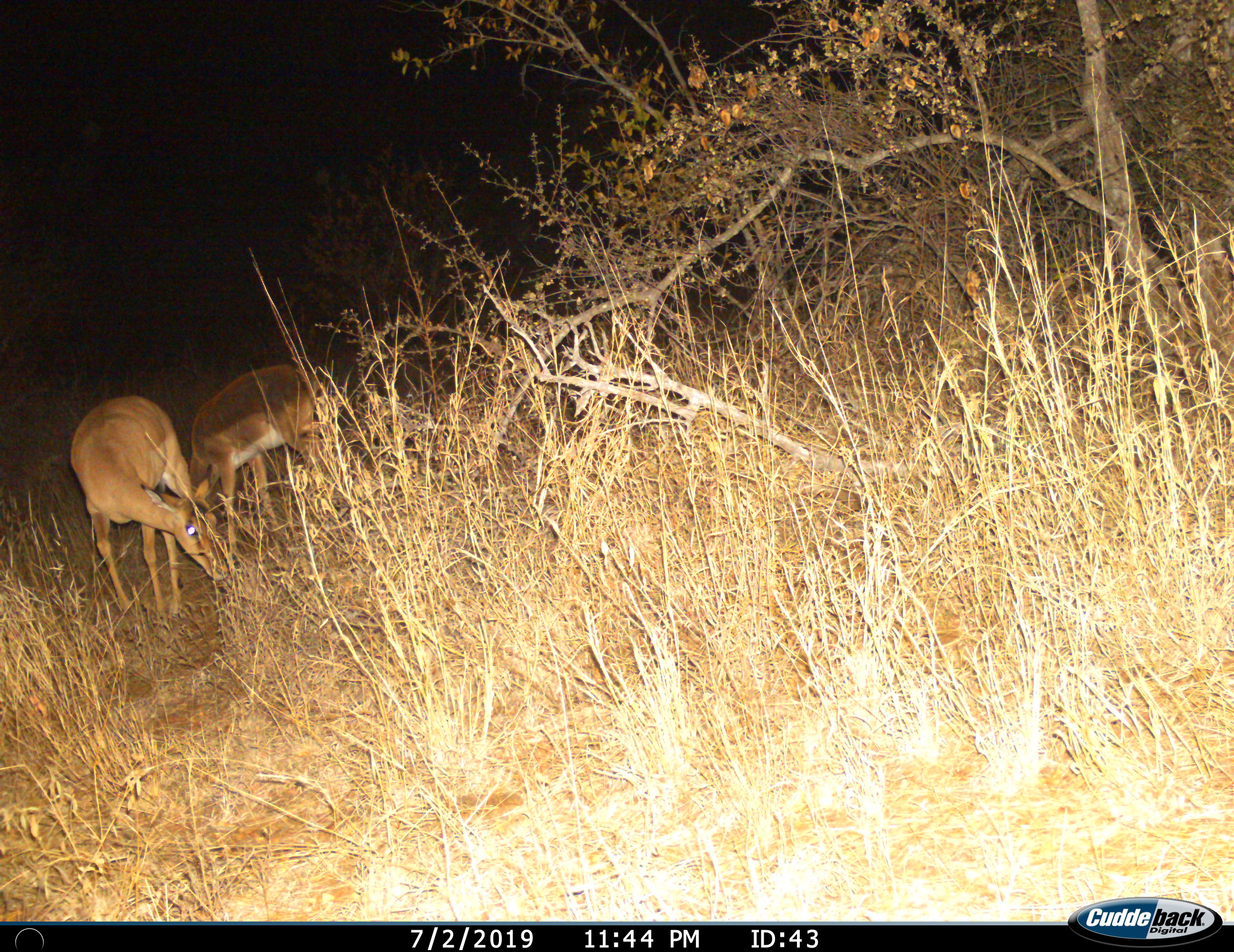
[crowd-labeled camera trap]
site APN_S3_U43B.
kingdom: Animalia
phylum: Chordata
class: Mammalia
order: Artiodactyla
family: Bovidae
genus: Aepyceros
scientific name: Aepyceros melampus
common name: impala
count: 2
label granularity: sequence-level